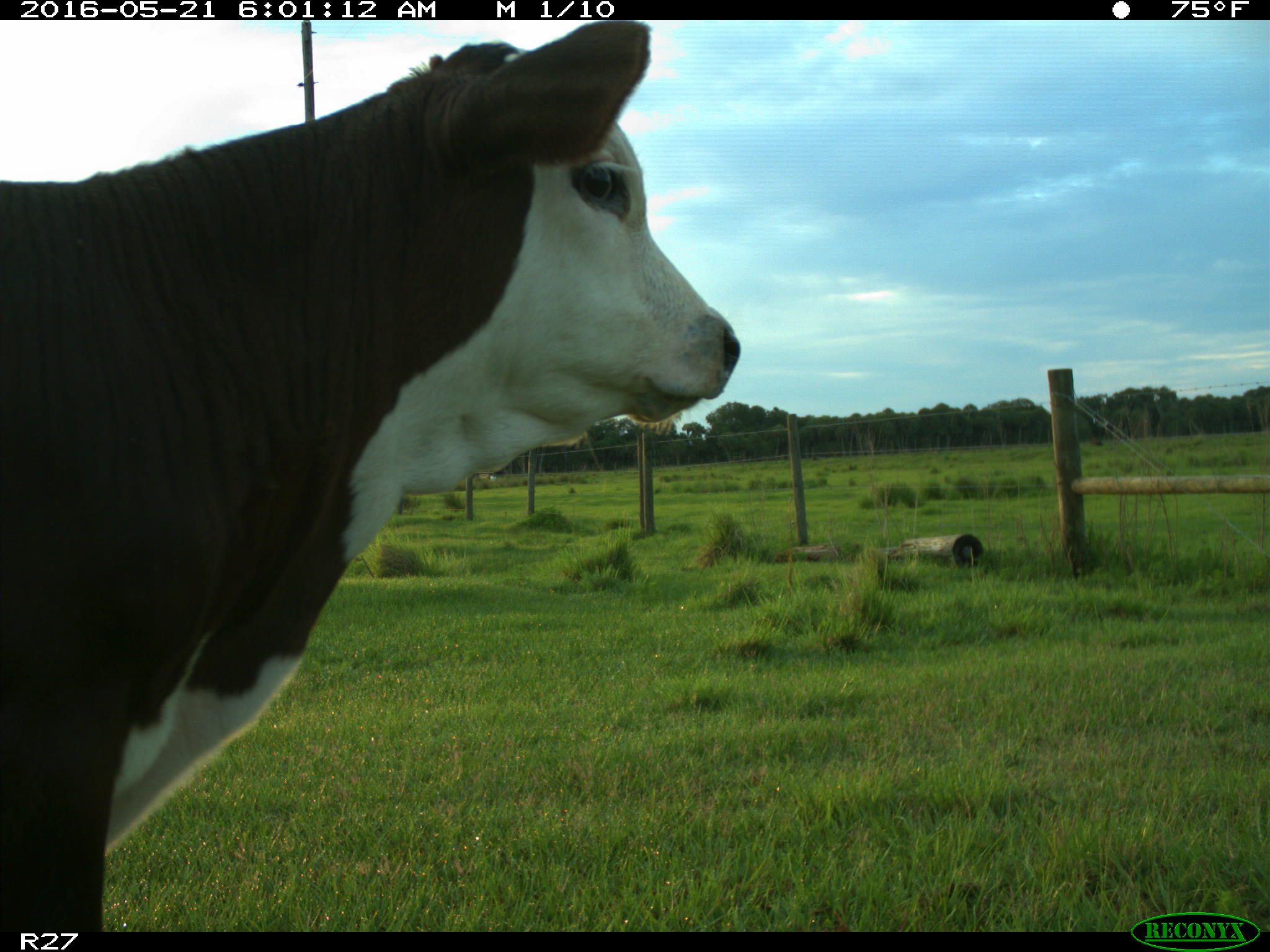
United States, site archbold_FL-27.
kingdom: Animalia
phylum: Chordata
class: Mammalia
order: Artiodactyla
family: Bovidae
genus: Bos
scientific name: Bos taurus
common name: domestic cow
Bos taurus (domestic cow).